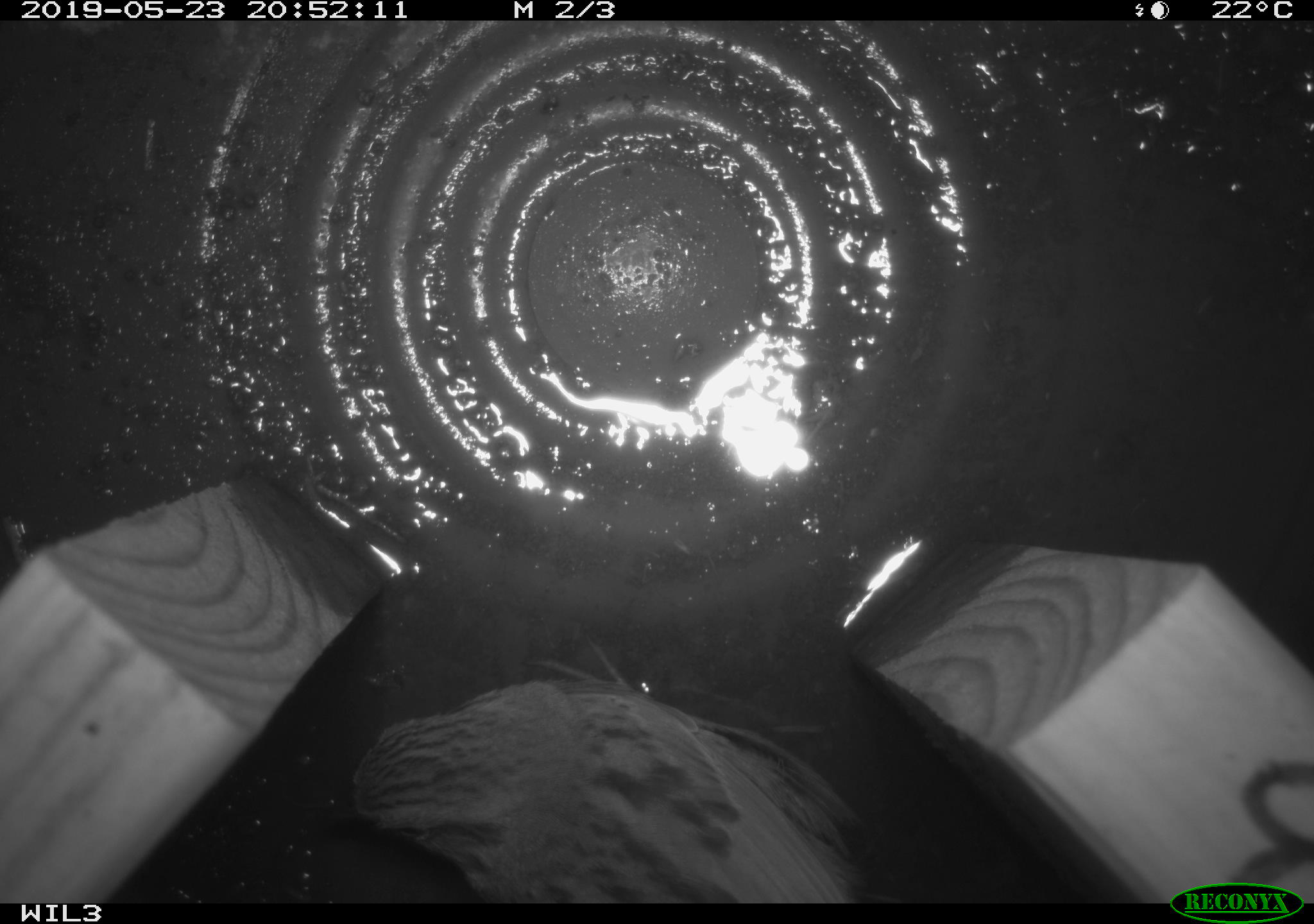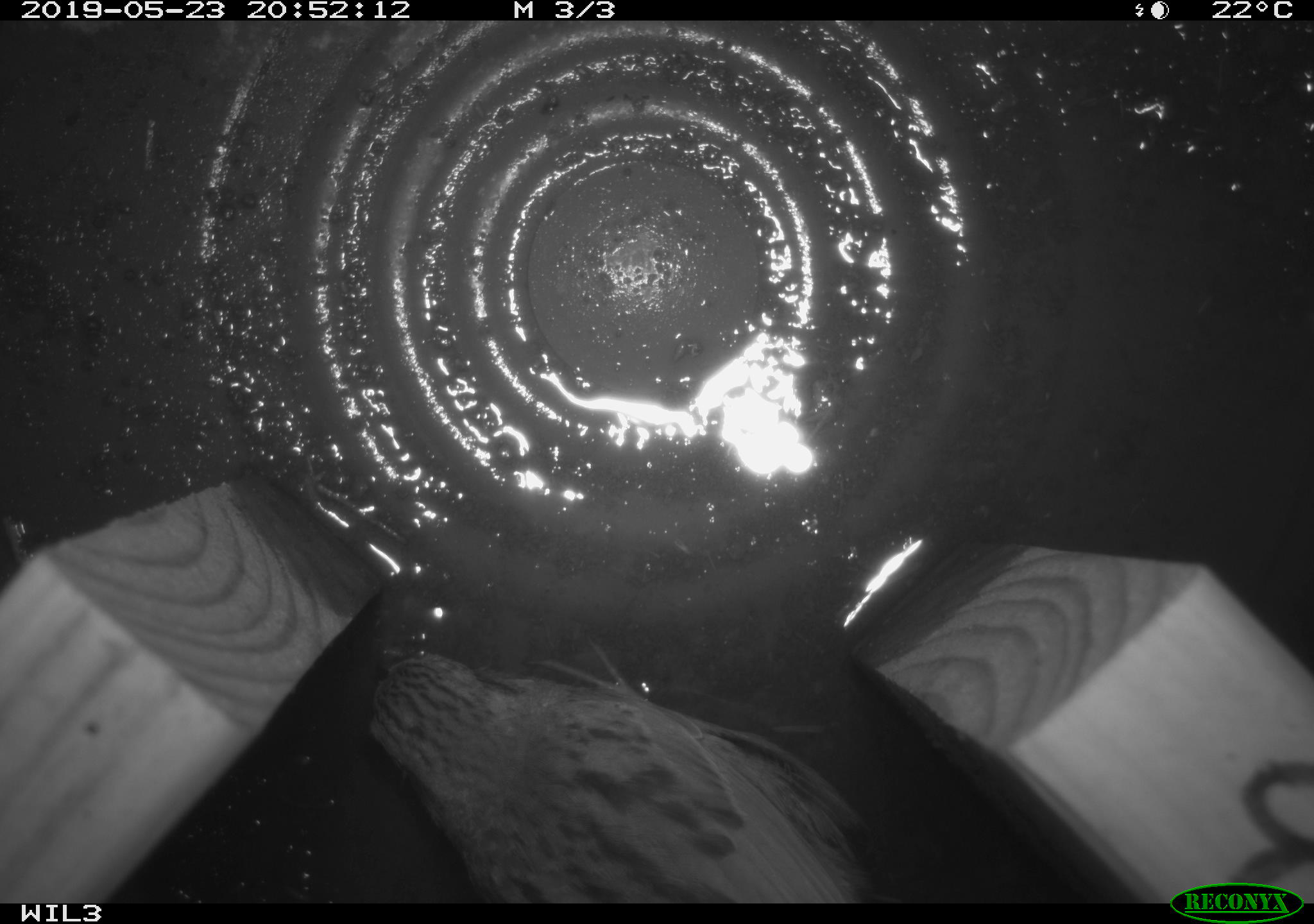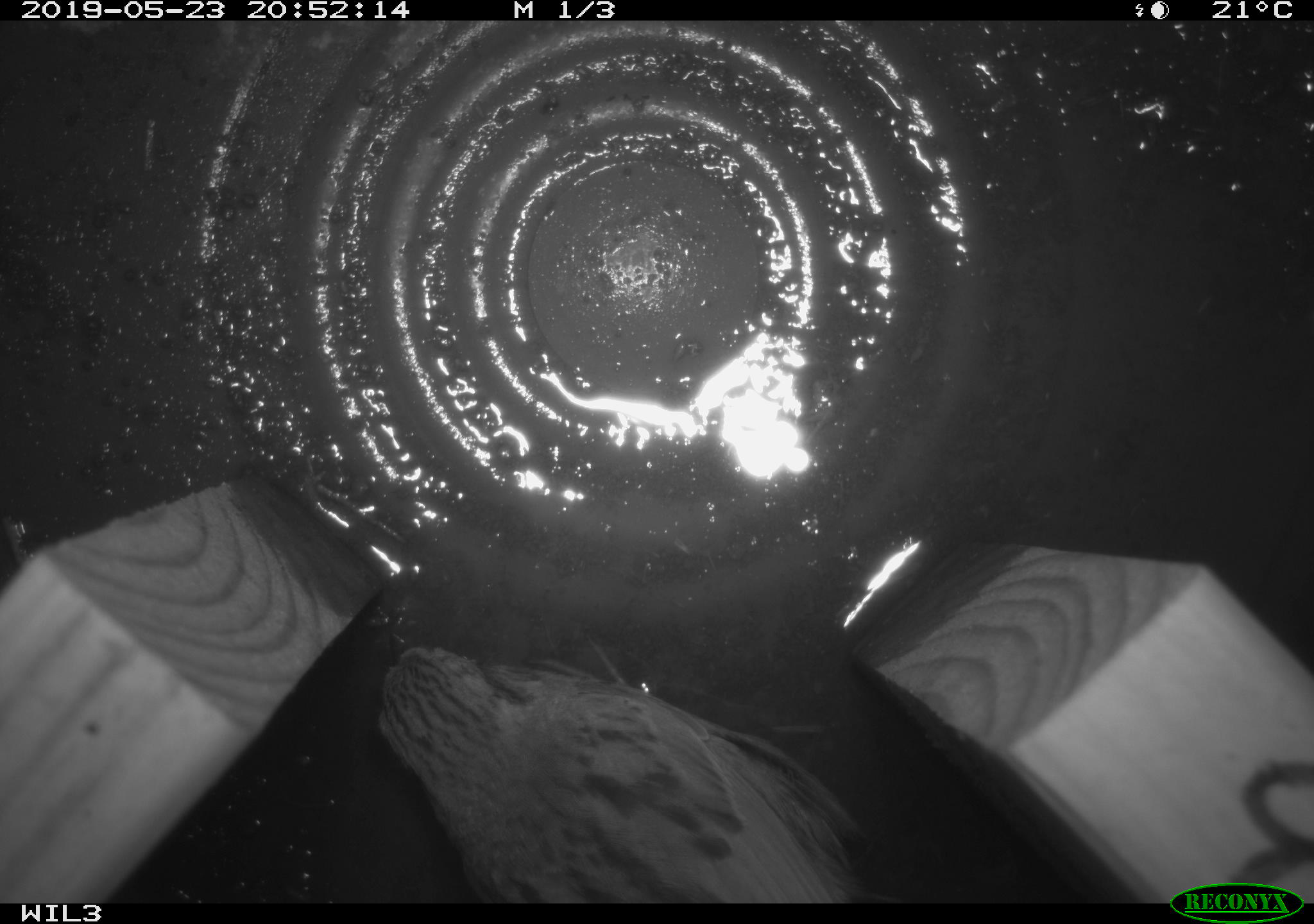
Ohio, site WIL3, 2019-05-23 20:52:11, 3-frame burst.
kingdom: Animalia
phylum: Chordata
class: Aves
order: Passeriformes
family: Passerellidae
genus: Melospiza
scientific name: Melospiza melodia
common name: song sparrow